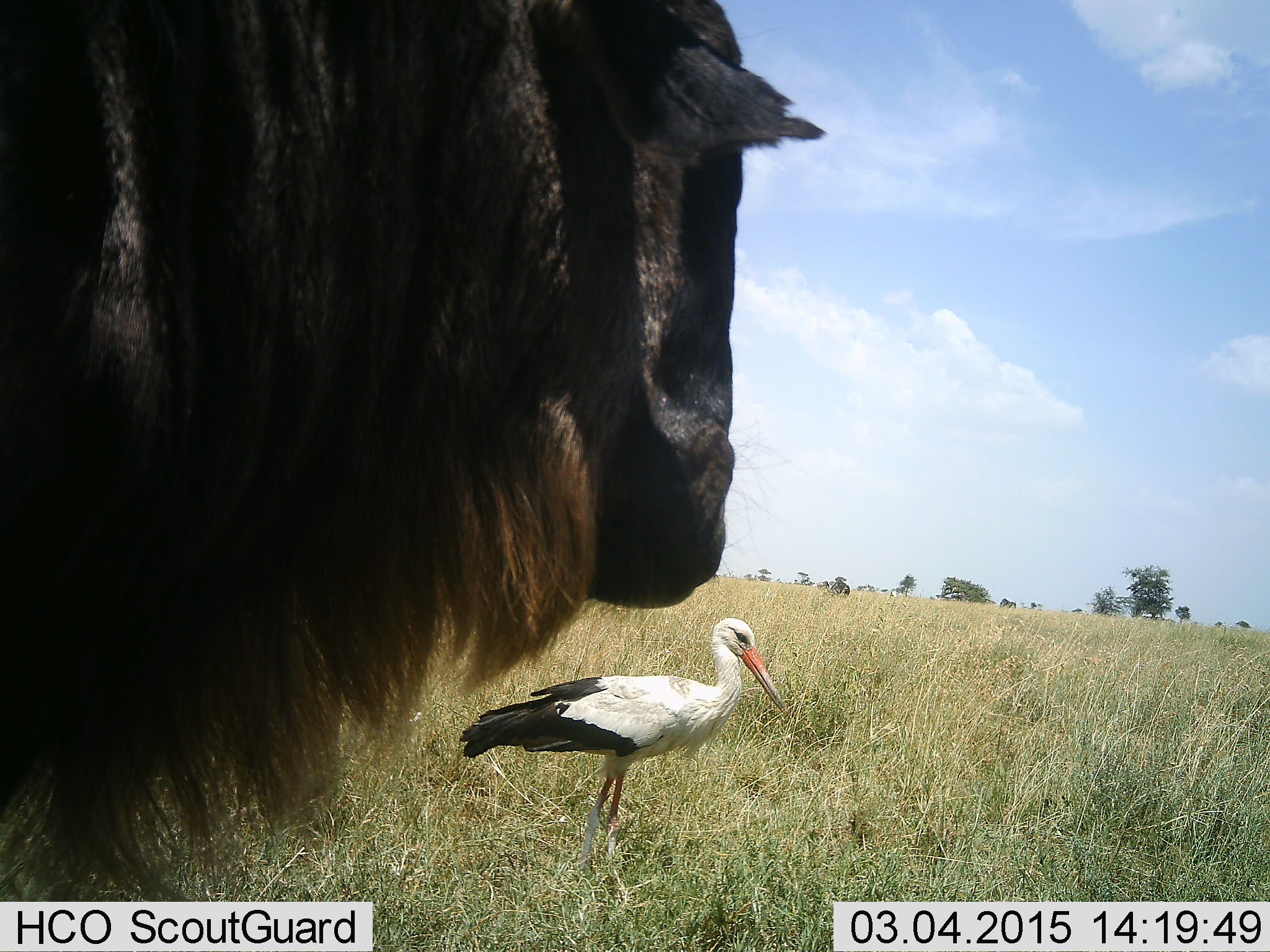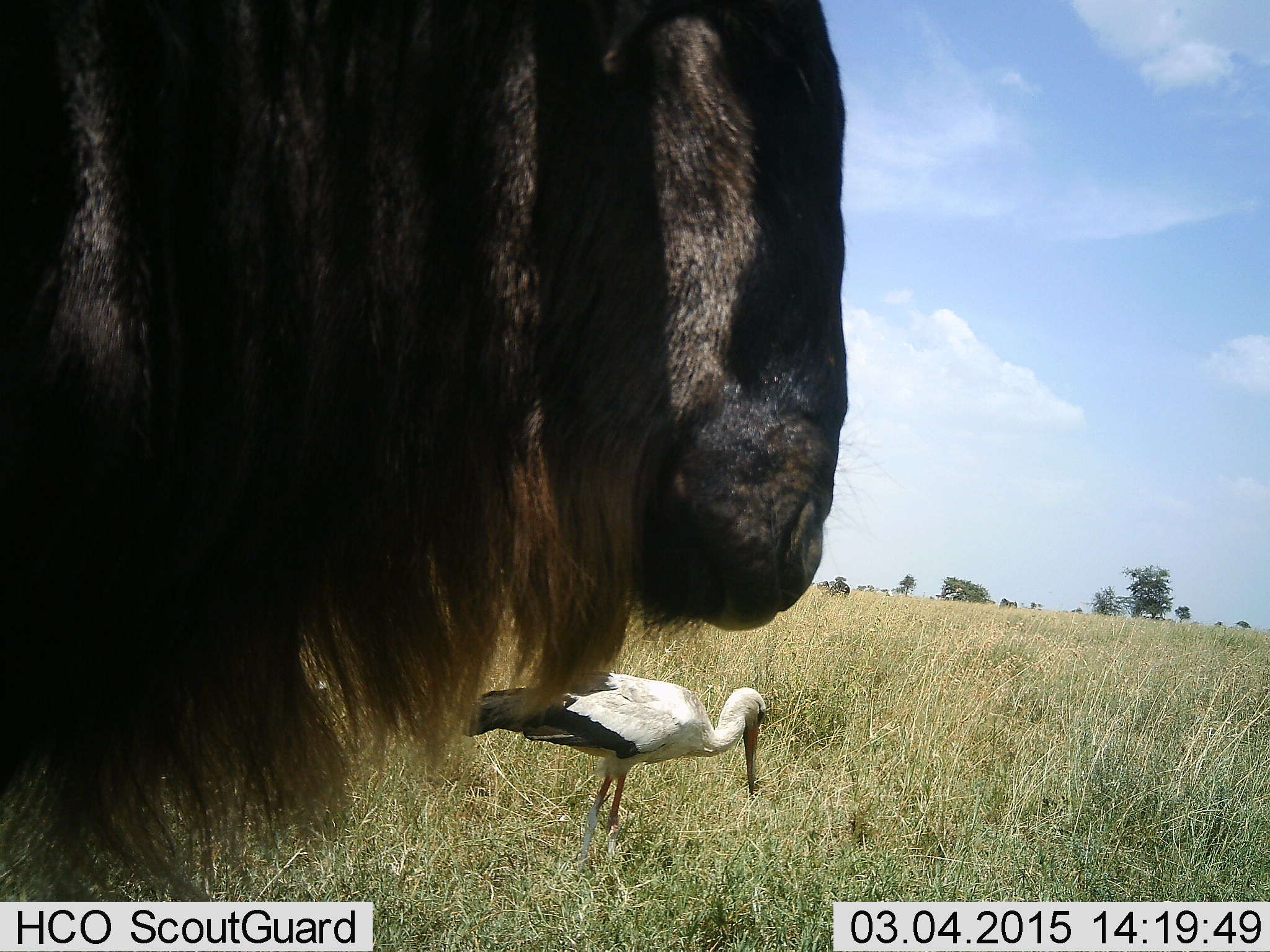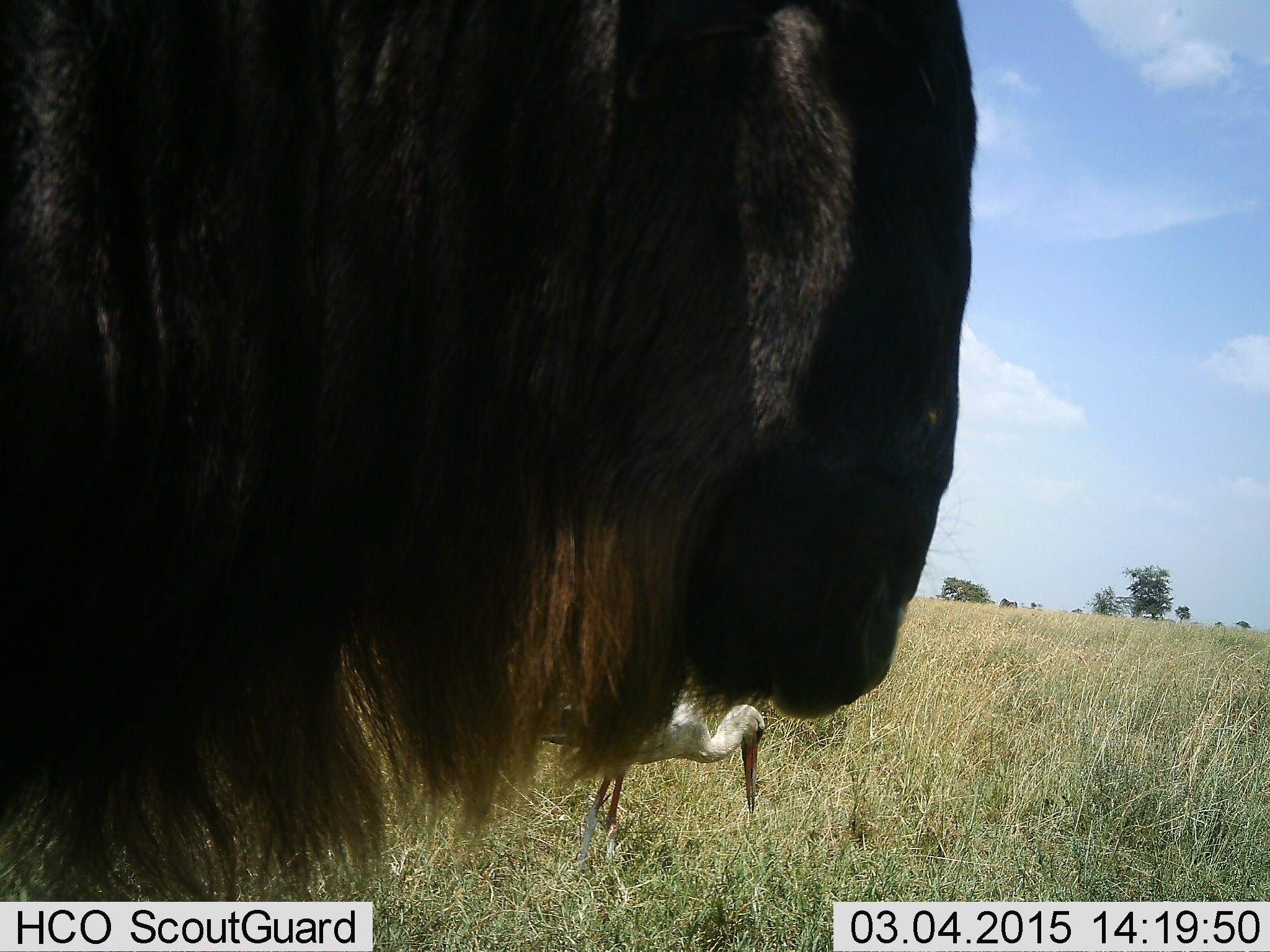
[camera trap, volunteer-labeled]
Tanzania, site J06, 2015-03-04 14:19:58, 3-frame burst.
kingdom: Animalia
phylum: Chordata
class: Aves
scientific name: Aves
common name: bird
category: otherbird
Otherbird (bird) (Aves), count 1. Behavior (volunteer vote fractions): standing 82%, resting 0%, moving 9%, interacting 0%. Young present (vote fraction): 0%. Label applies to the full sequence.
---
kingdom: Animalia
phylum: Chordata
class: Mammalia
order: Artiodactyla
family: Bovidae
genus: Connochaetes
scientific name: Connochaetes taurinus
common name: blue wildebeest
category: wildebeest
Wildebeest (blue wildebeest) (Connochaetes taurinus), count 1. Behavior (volunteer vote fractions): standing 70%, resting 0%, moving 20%, interacting 0%. Young present (vote fraction): 0%. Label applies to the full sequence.